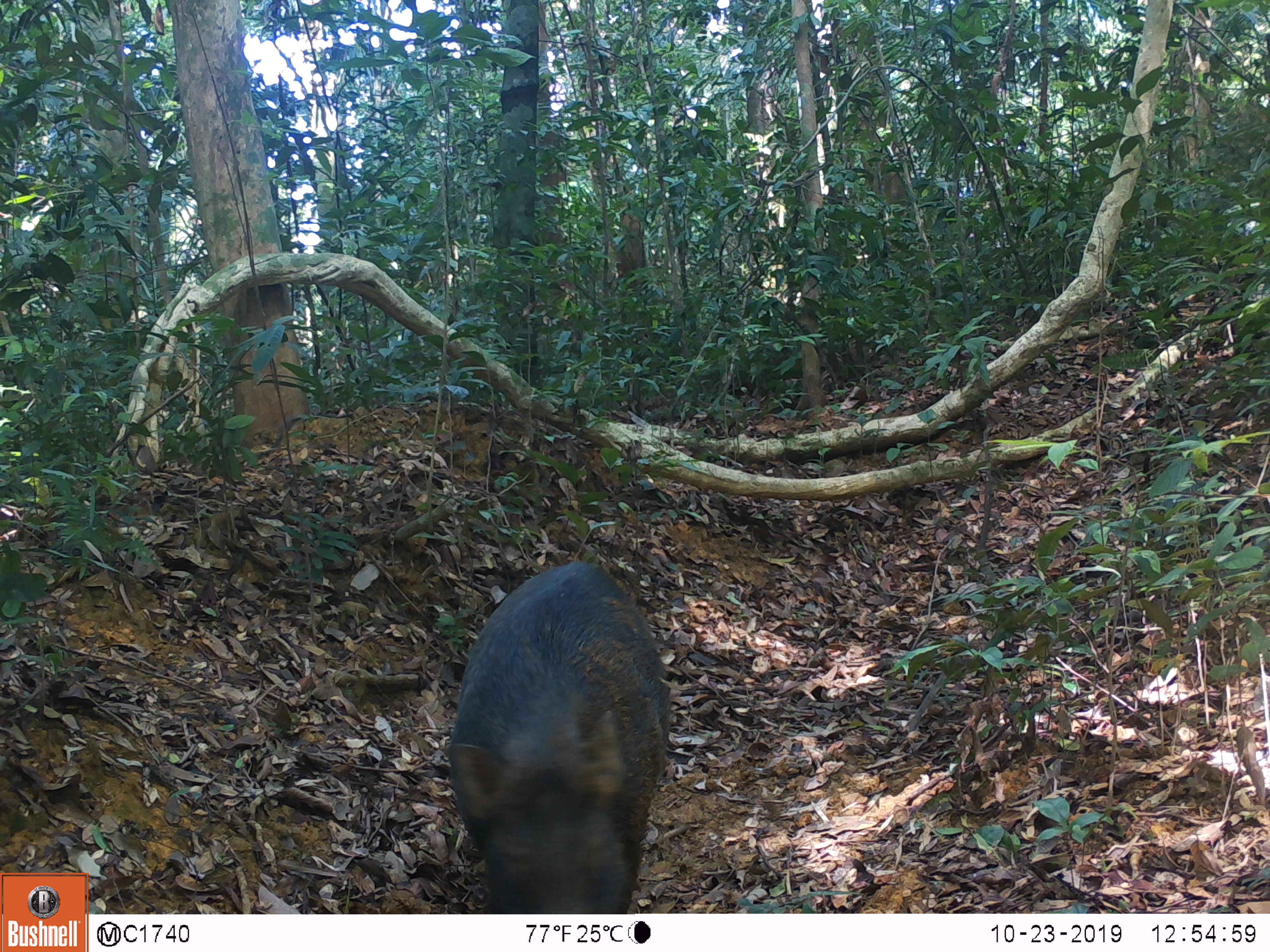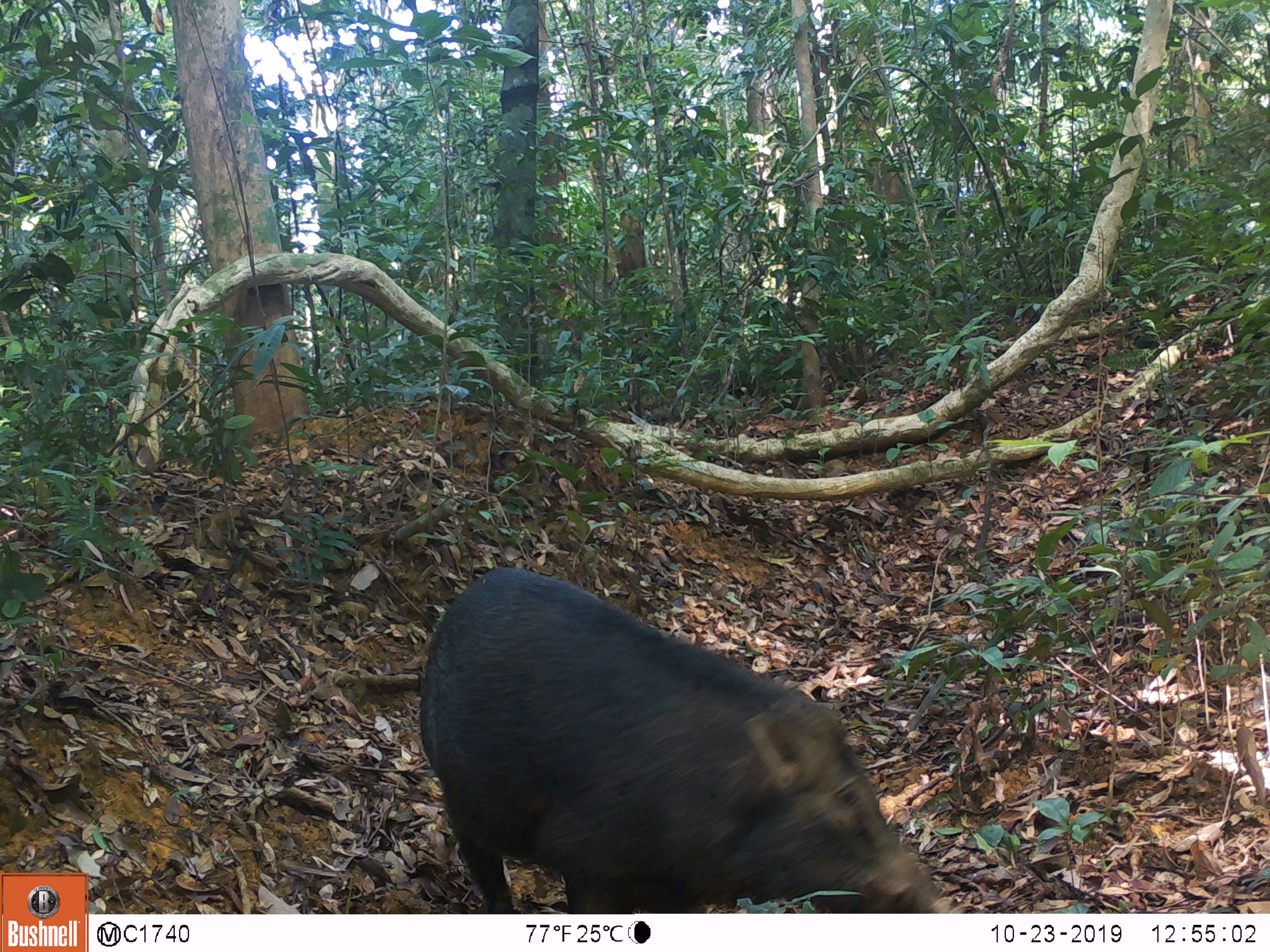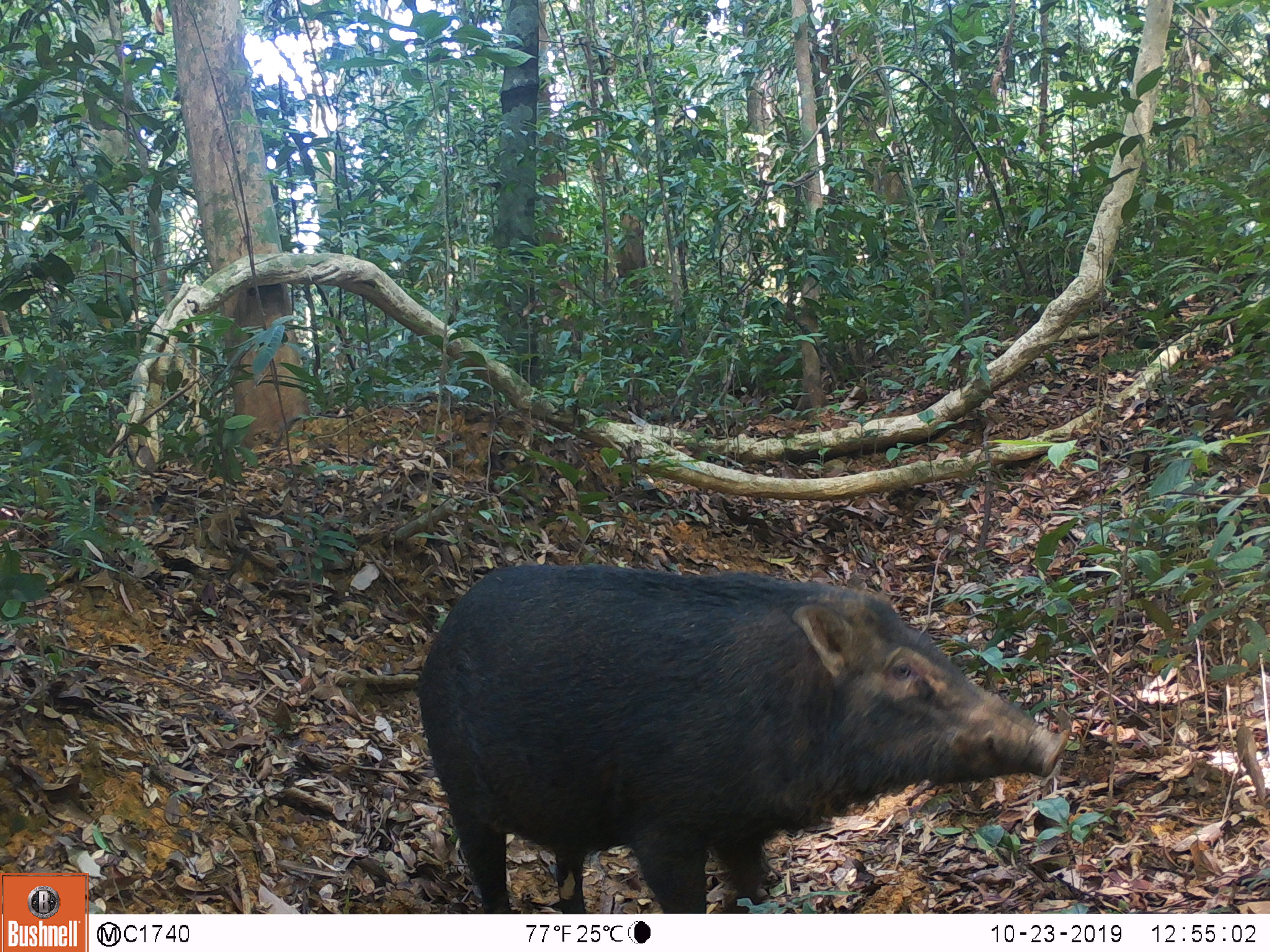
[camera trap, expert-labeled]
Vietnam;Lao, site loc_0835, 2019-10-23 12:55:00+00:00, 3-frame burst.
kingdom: Animalia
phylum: Chordata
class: Mammalia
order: Artiodactyla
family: Suidae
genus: Sus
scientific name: Sus scrofa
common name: eurasian wild pig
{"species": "eurasian wild pig (Sus scrofa)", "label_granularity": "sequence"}